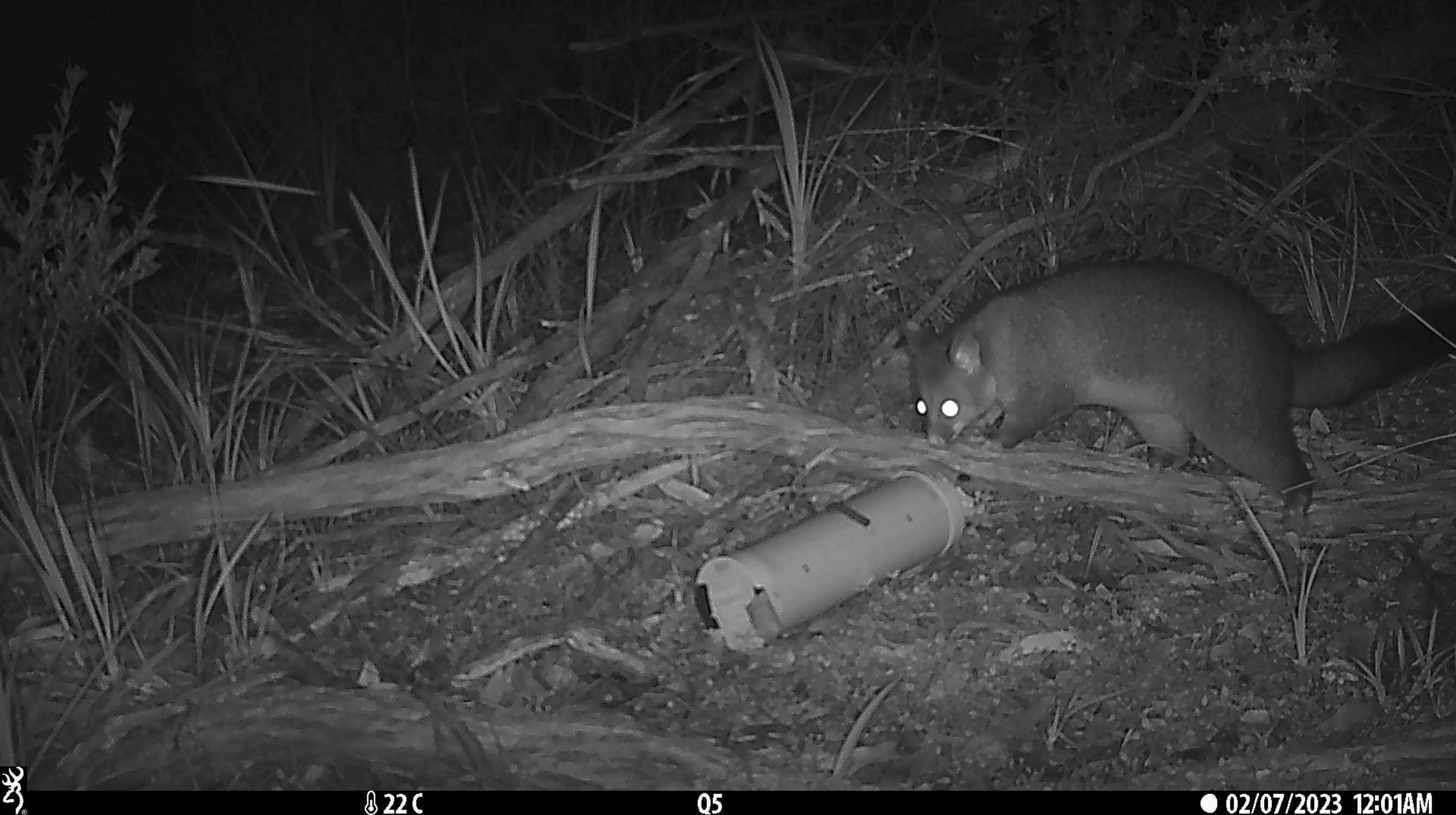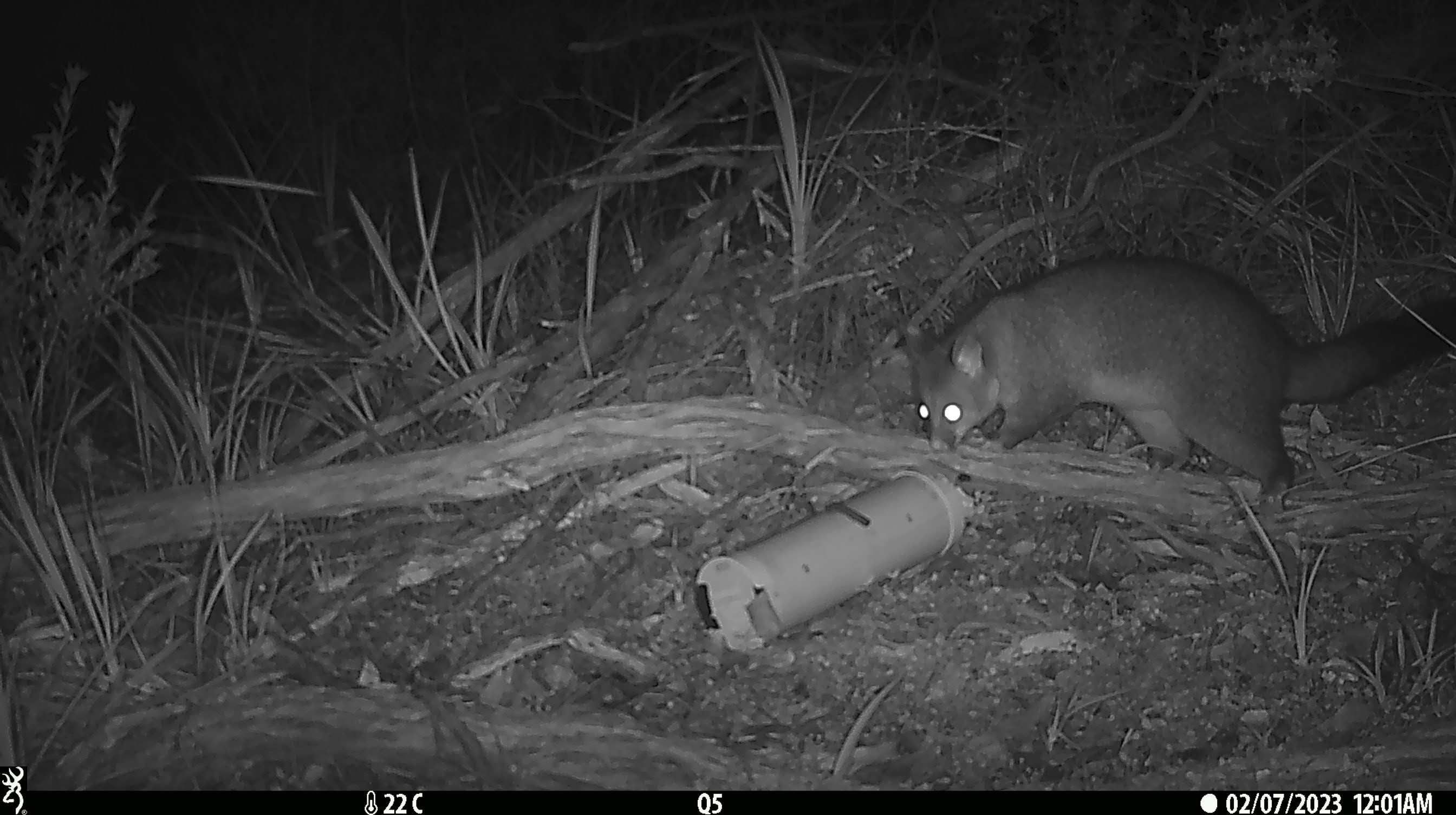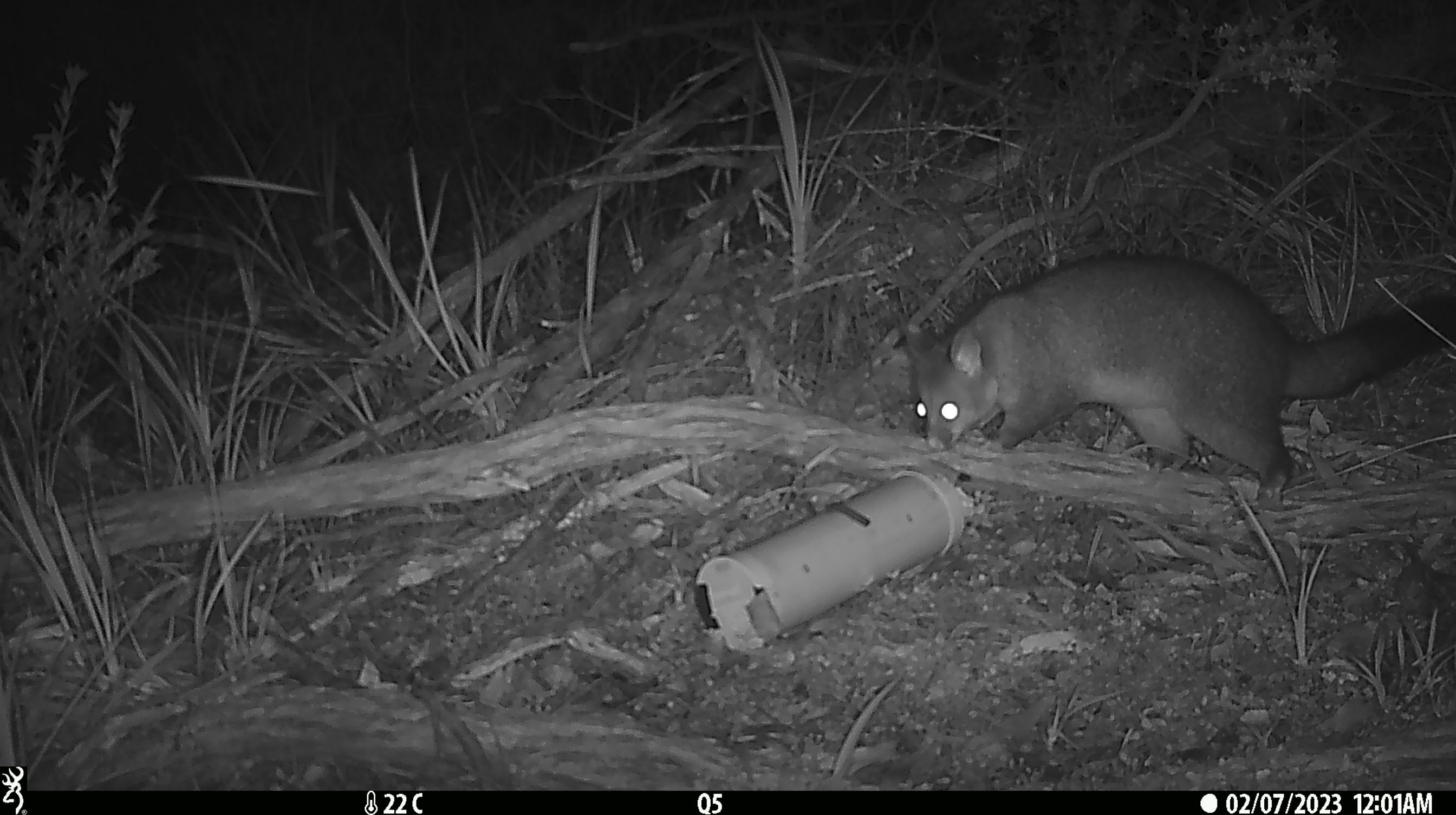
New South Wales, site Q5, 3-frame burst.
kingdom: Animalia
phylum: Chordata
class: Mammalia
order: Diprotodontia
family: Phalangeridae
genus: Trichosurus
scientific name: Trichosurus vulpecula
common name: common brushtail possum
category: possum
Possum (common brushtail possum) (Trichosurus vulpecula).